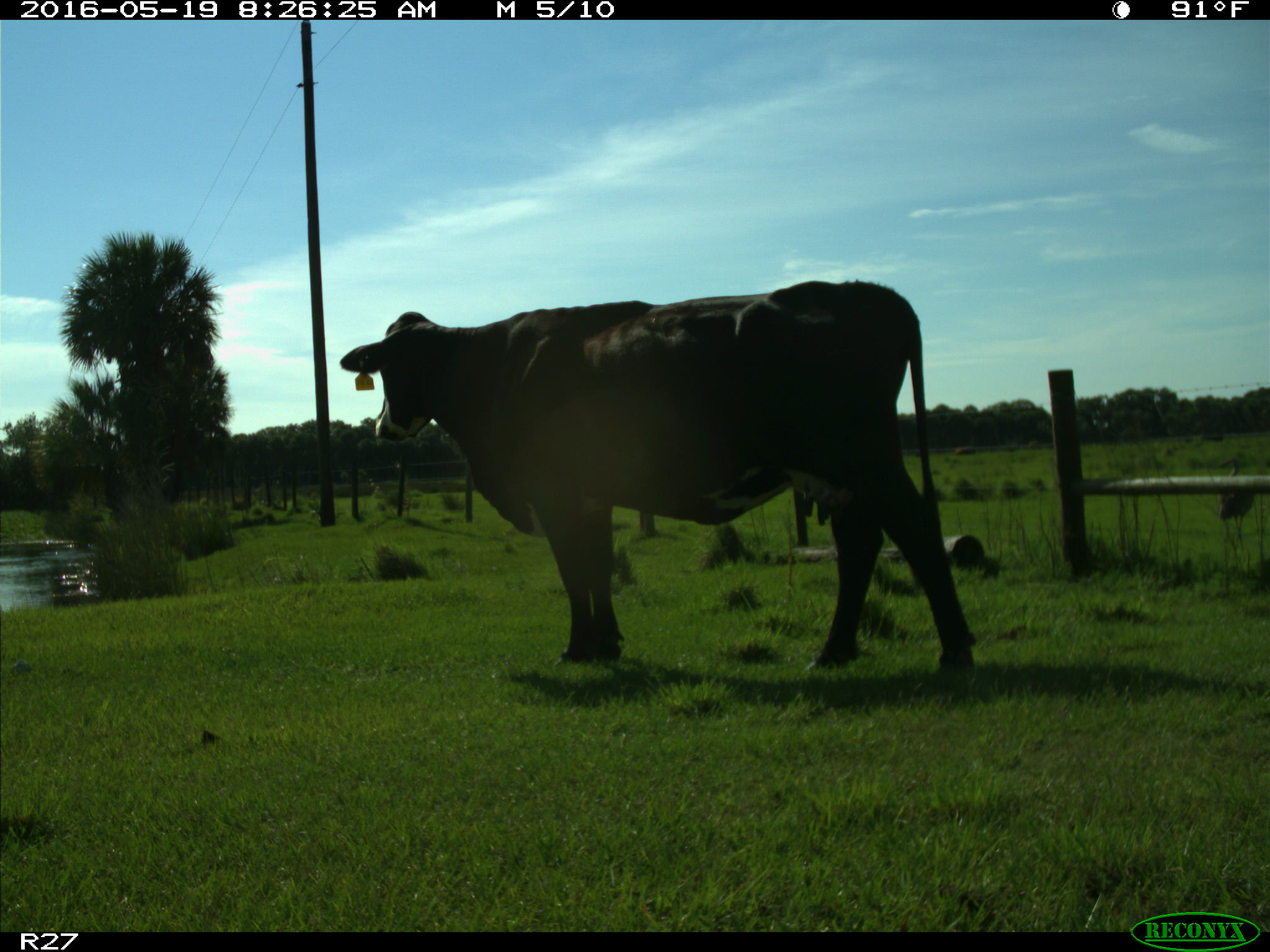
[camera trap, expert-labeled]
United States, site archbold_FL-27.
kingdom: Animalia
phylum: Chordata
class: Mammalia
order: Artiodactyla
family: Bovidae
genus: Bos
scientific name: Bos taurus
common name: domestic cow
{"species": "Bos taurus (domestic cow)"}